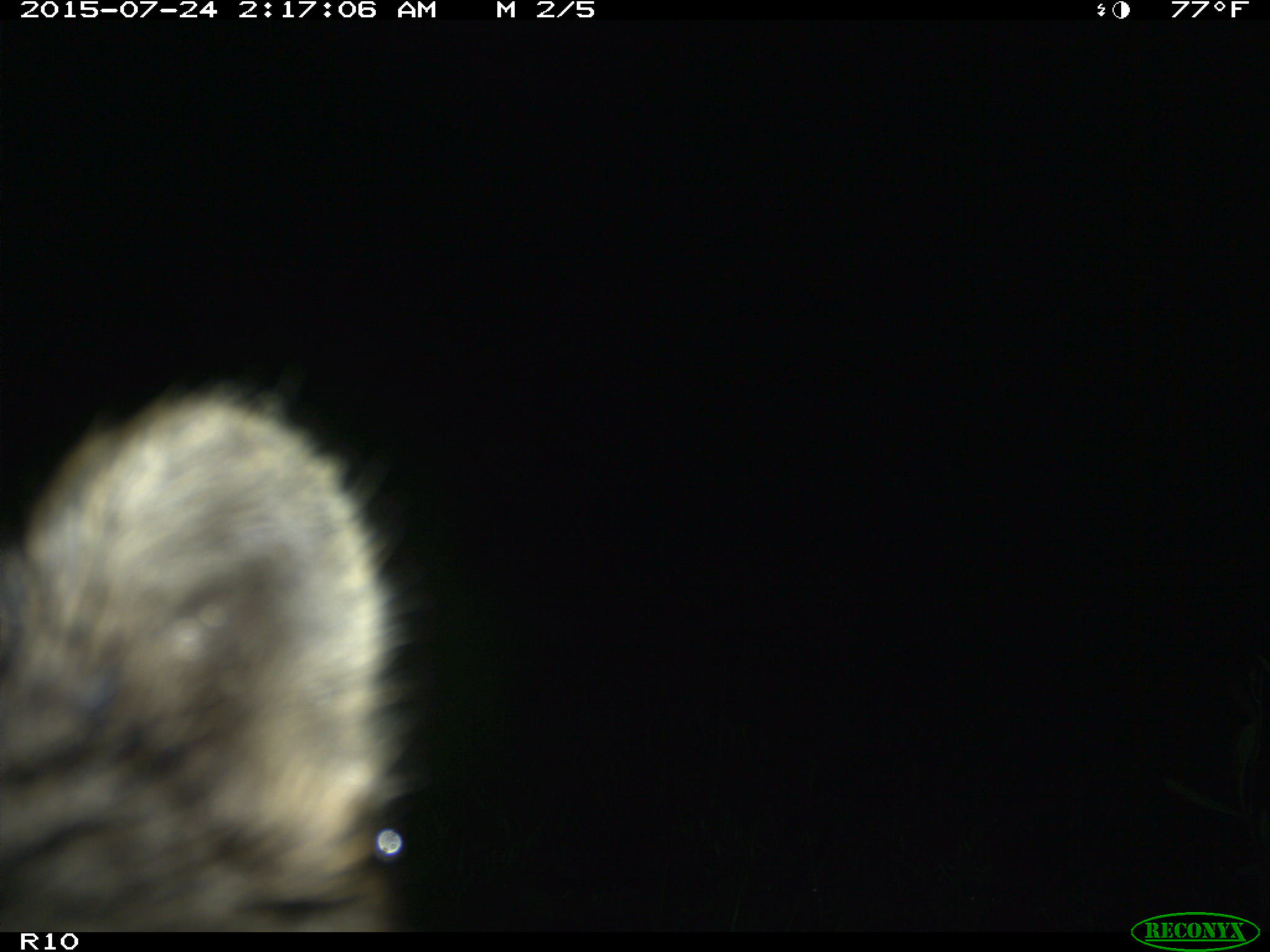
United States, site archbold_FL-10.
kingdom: Animalia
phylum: Chordata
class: Mammalia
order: Carnivora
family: Procyonidae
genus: Procyon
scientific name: Procyon lotor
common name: common raccoon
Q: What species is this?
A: Procyon lotor (common raccoon).